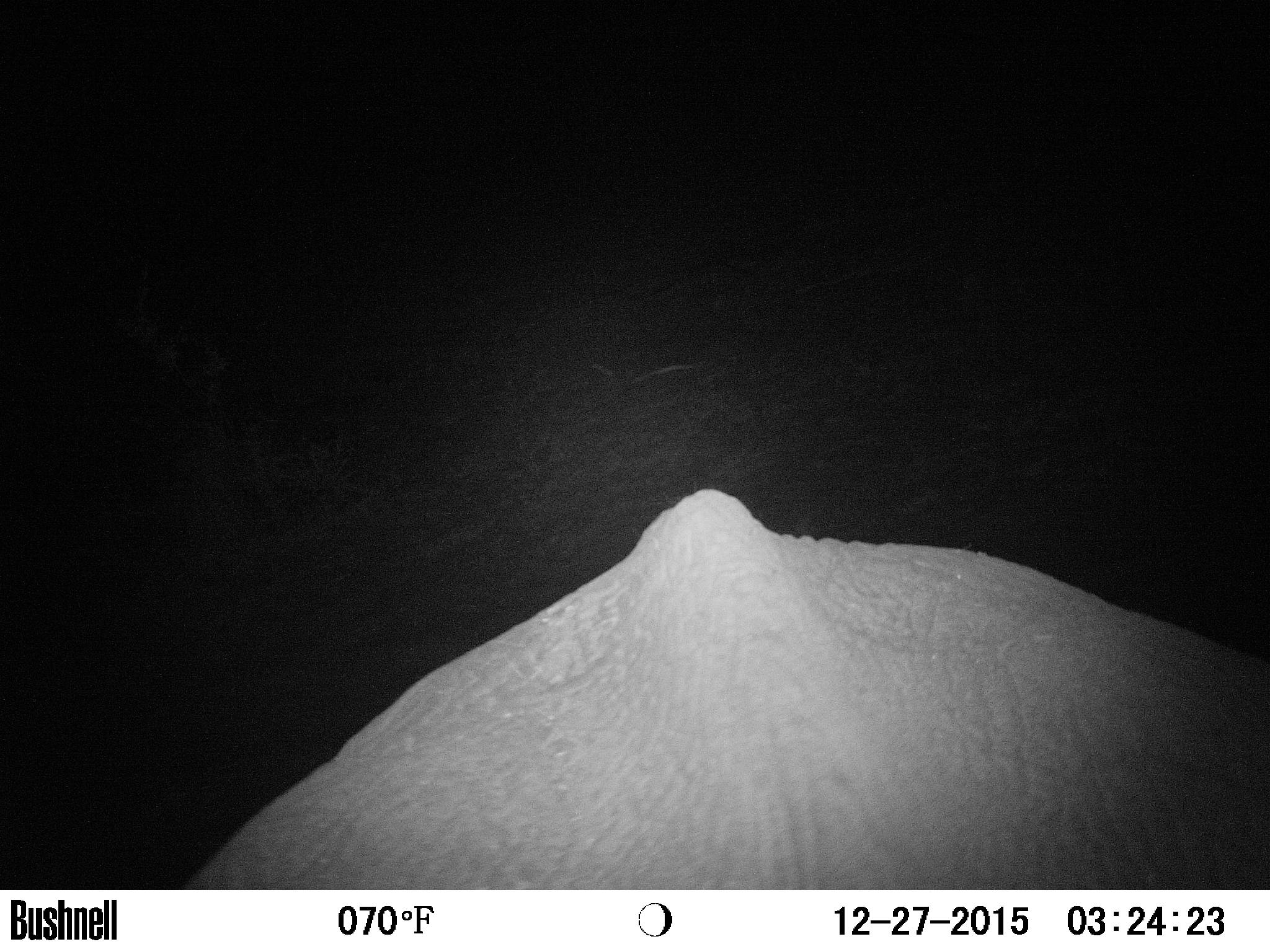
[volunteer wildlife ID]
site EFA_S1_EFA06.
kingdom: Animalia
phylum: Chordata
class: Mammalia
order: Proboscidea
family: Elephantidae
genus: Loxodonta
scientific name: Loxodonta africana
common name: african bush elephant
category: elephant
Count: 1.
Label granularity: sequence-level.